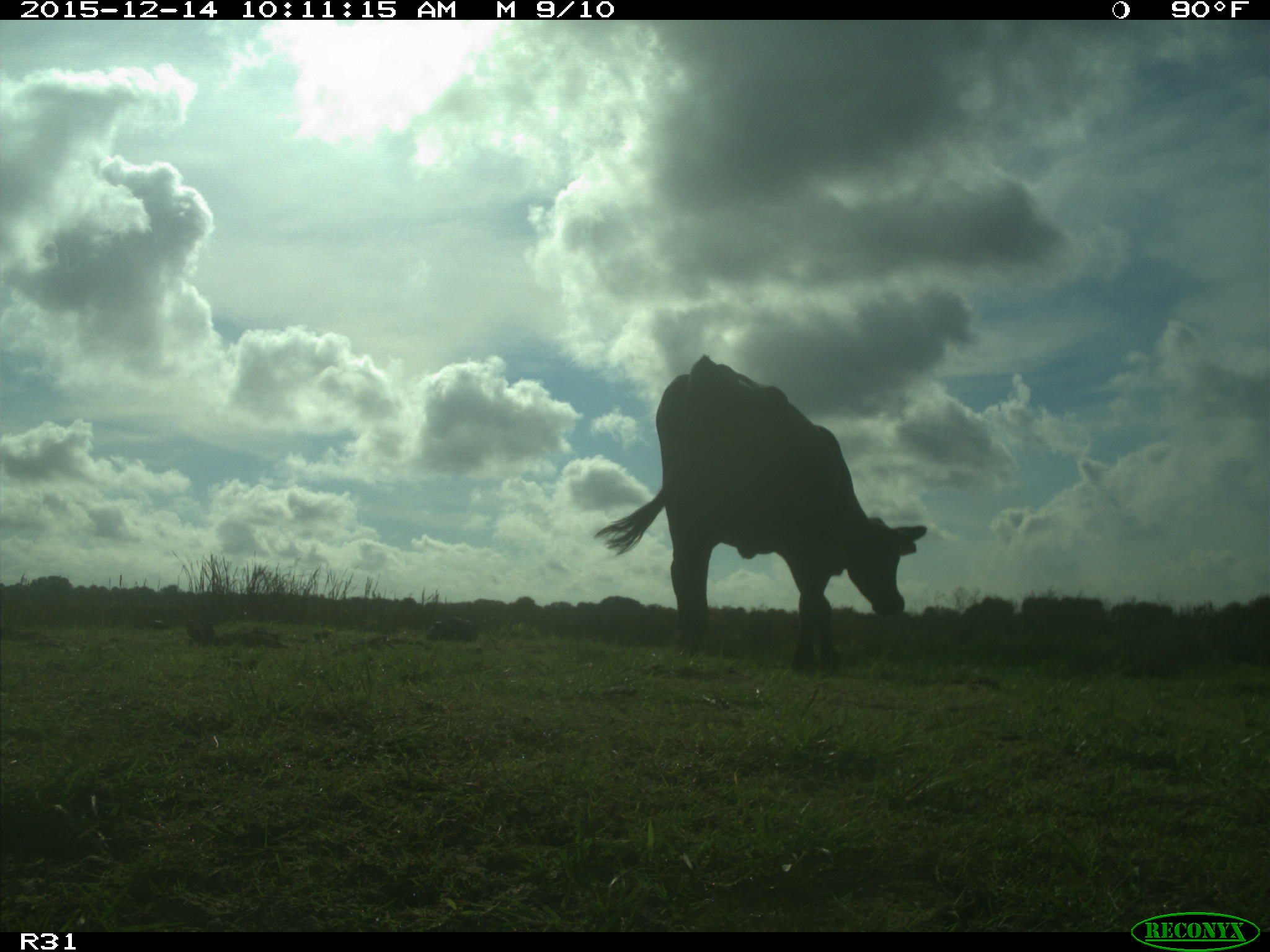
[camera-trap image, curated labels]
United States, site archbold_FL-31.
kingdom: Animalia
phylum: Chordata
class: Mammalia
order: Artiodactyla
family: Bovidae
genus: Bos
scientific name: Bos taurus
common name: domestic cow